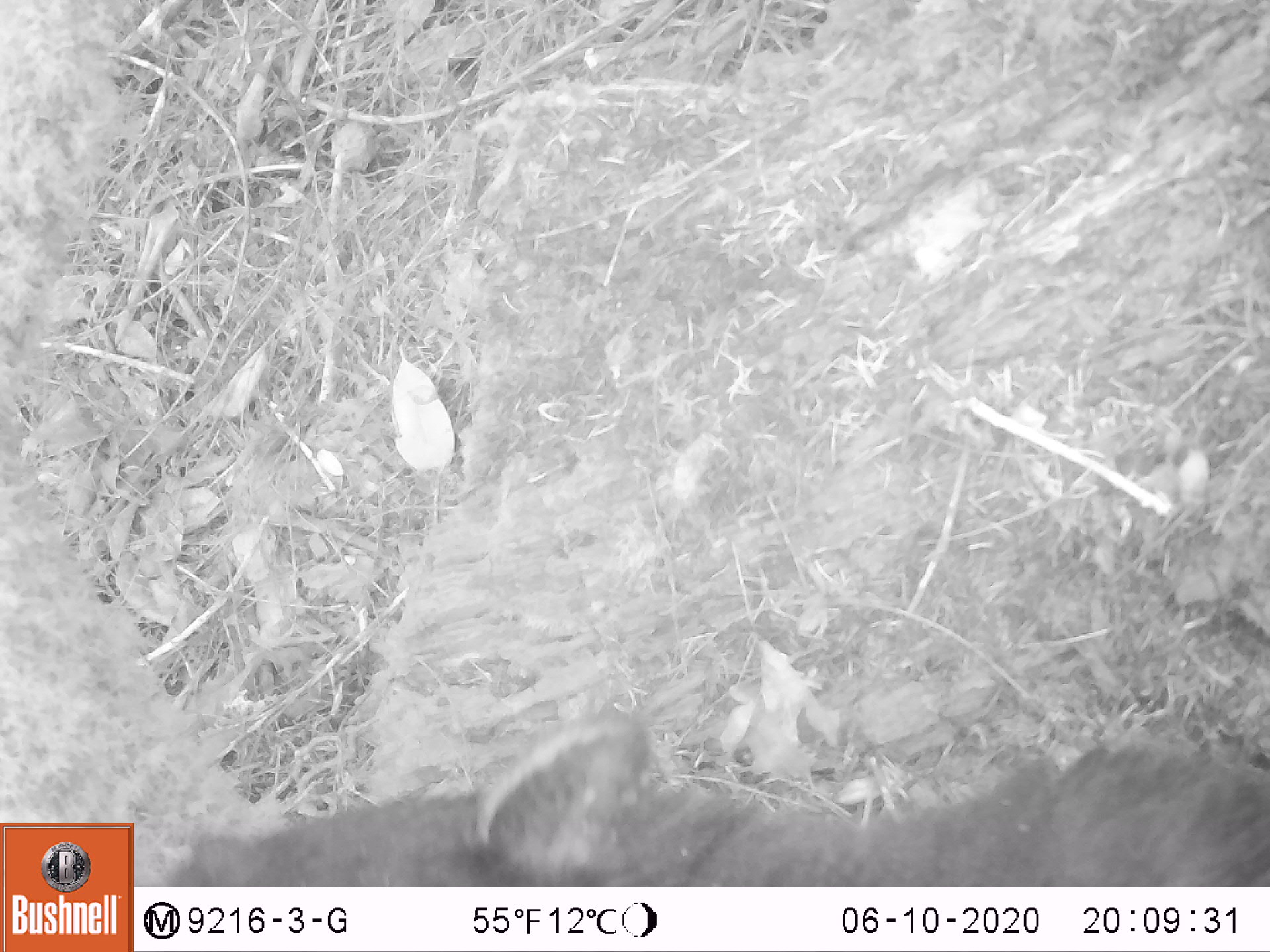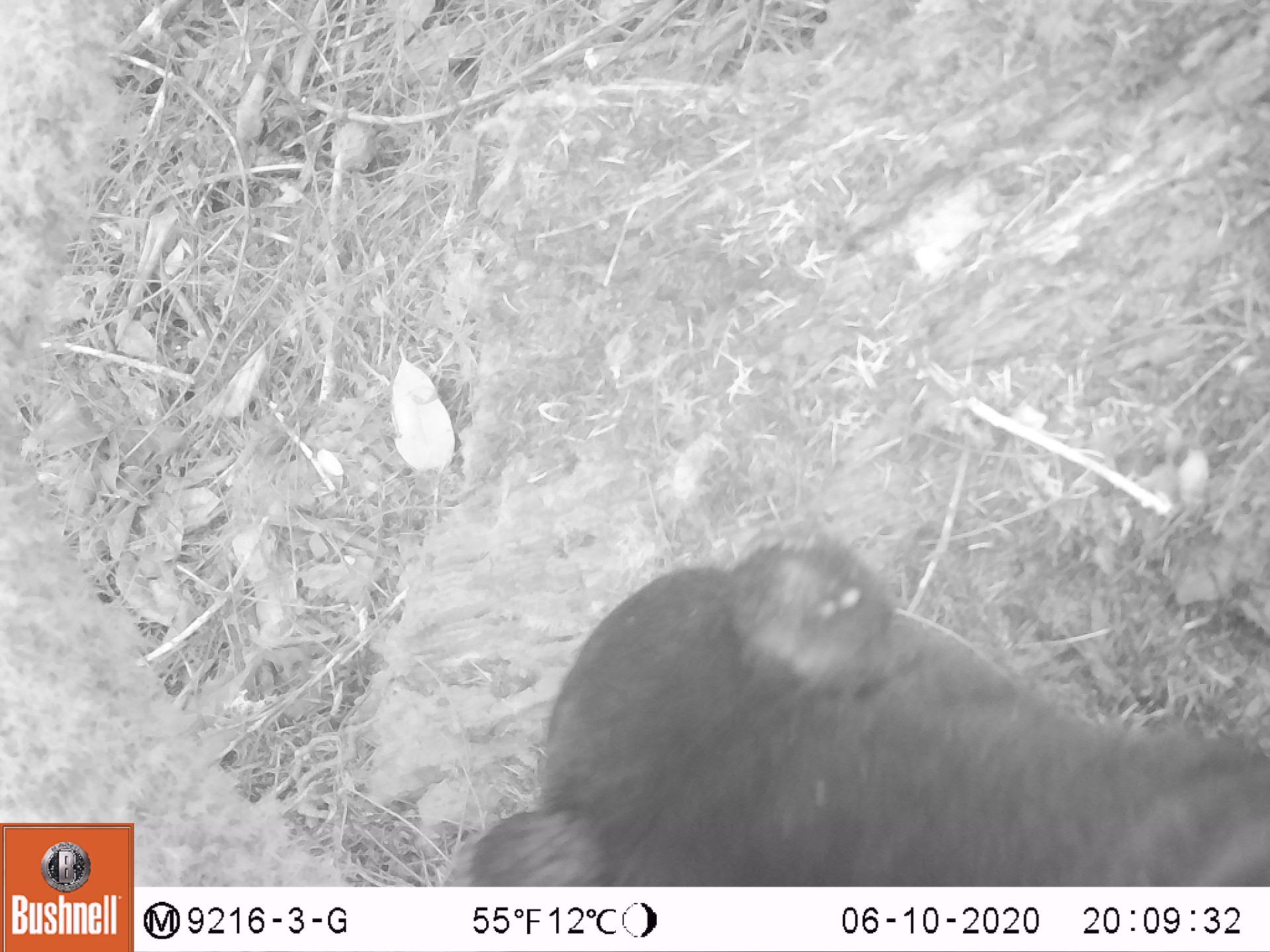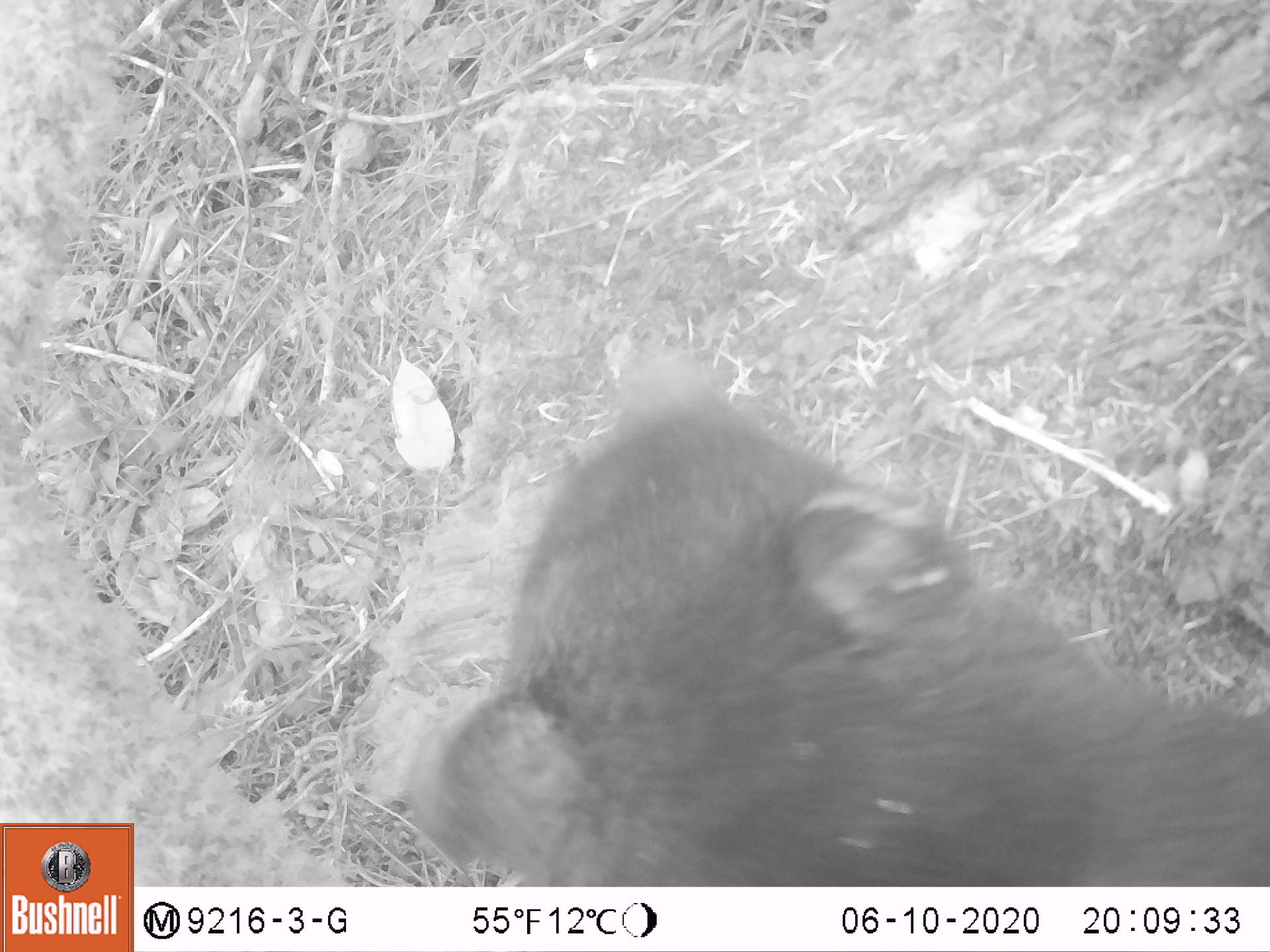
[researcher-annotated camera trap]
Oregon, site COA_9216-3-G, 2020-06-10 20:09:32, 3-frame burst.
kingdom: Animalia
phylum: Chordata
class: Mammalia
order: Carnivora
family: Ursidae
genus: Ursus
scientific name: Ursus americanus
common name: american black bear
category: black bear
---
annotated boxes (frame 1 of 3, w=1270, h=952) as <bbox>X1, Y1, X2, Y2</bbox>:
black bear: <bbox>167, 720, 1261, 882</bbox>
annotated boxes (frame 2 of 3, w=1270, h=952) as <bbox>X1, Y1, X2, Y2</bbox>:
black bear: <bbox>460, 545, 1261, 881</bbox>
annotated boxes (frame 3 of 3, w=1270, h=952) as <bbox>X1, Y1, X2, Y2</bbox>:
black bear: <bbox>432, 381, 1261, 881</bbox>